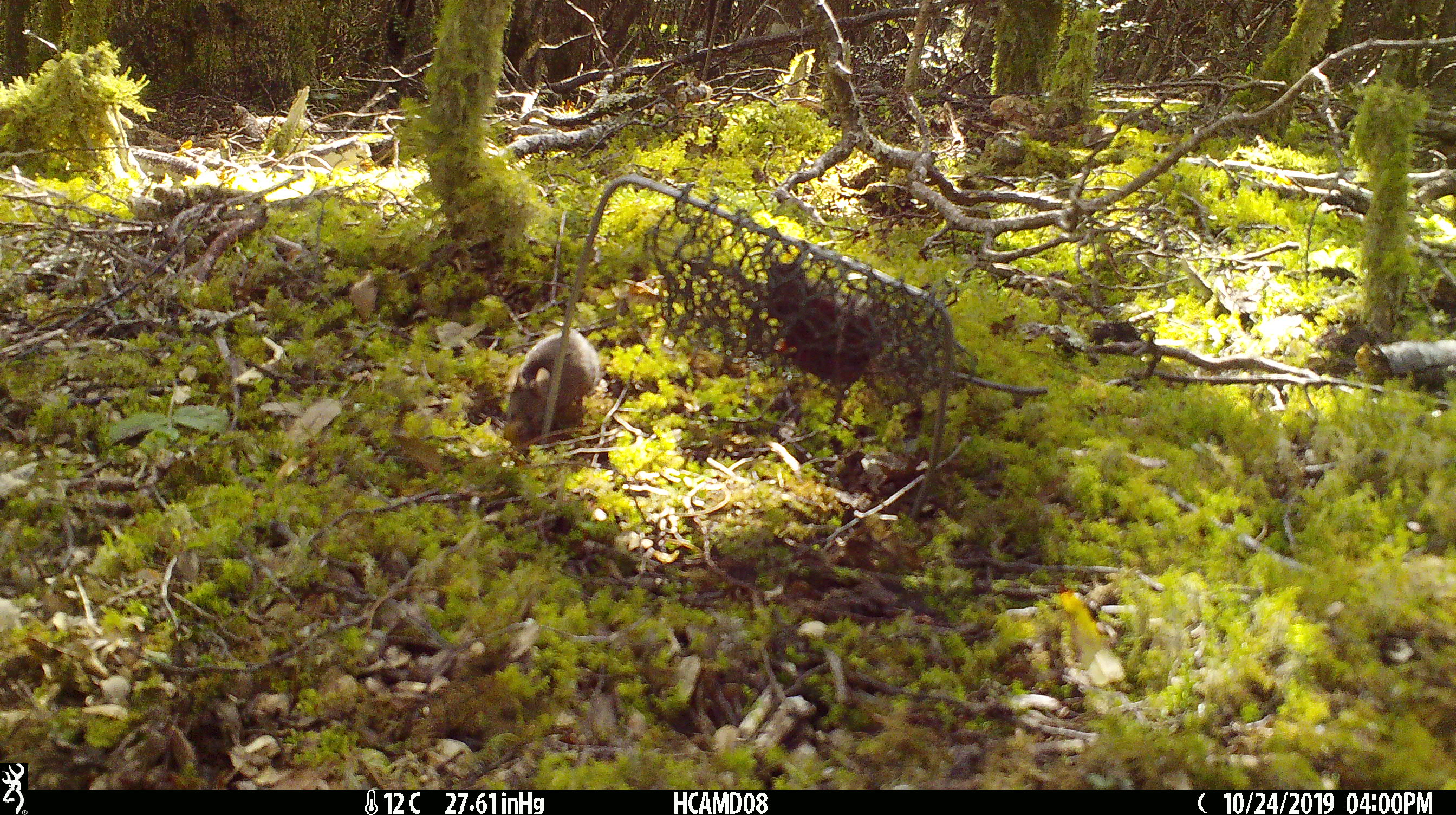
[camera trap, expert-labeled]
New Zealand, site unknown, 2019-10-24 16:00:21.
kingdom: Animalia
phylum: Chordata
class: Mammalia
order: Rodentia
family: Muridae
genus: Mus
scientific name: Mus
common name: mouse